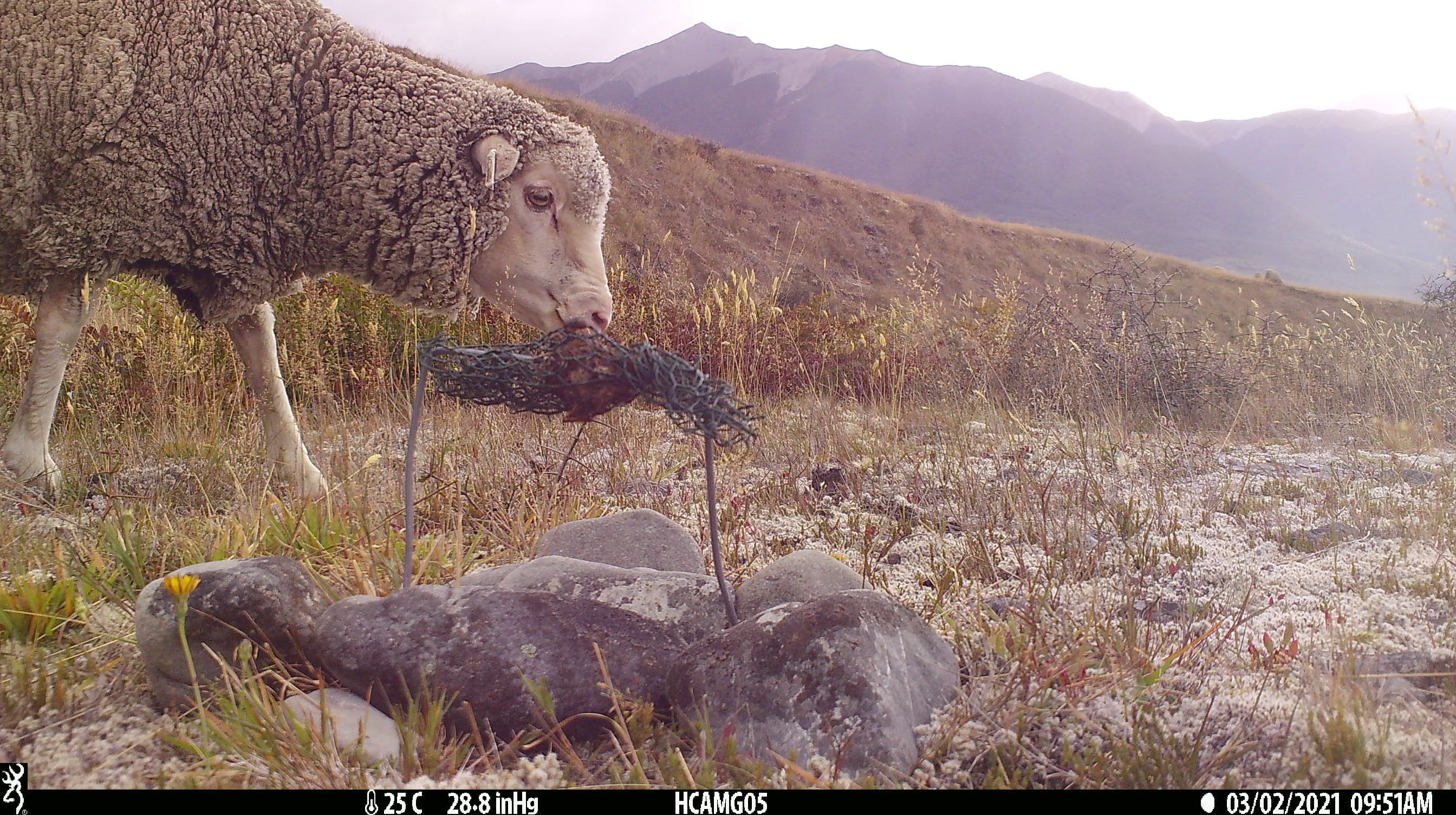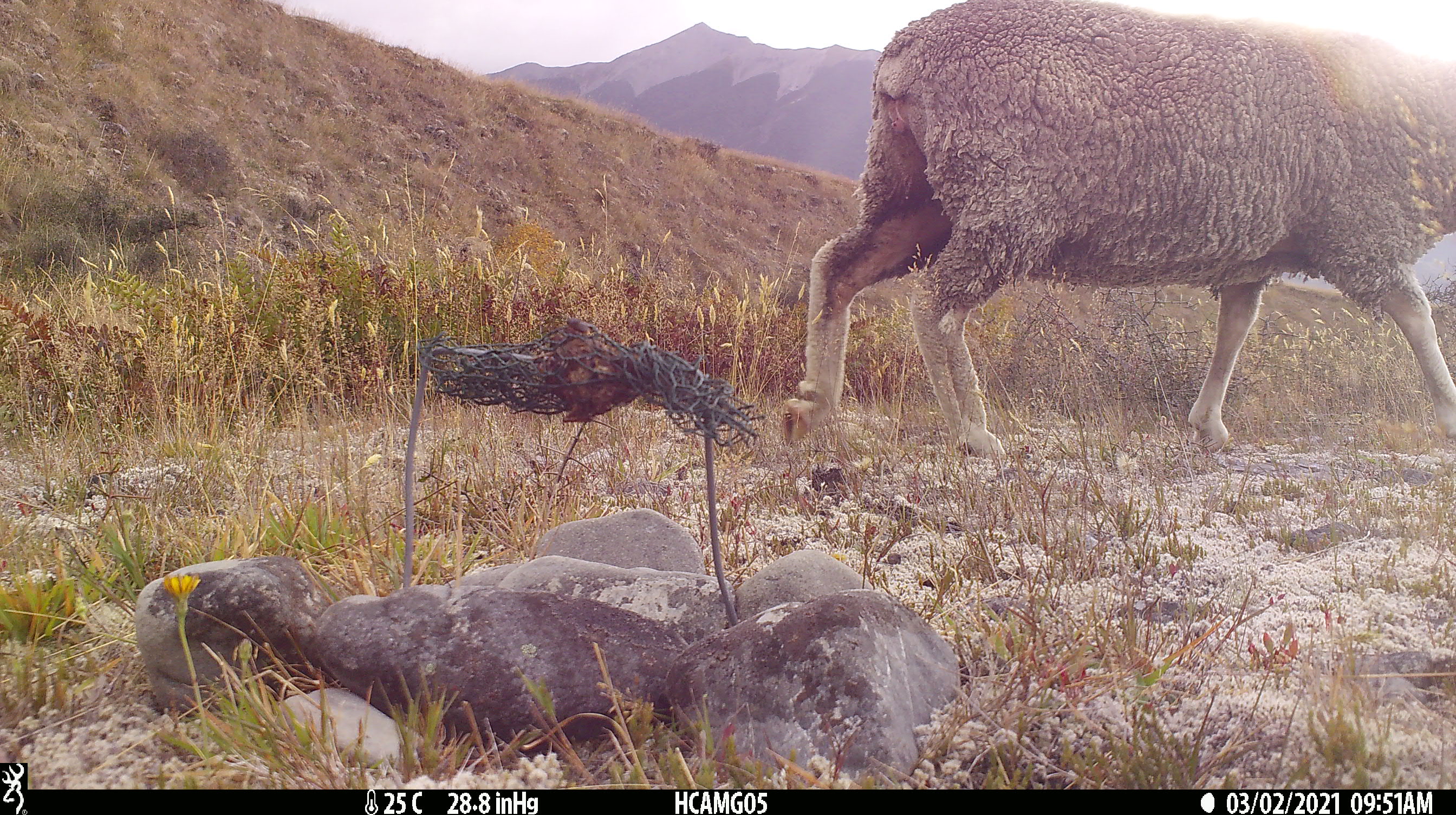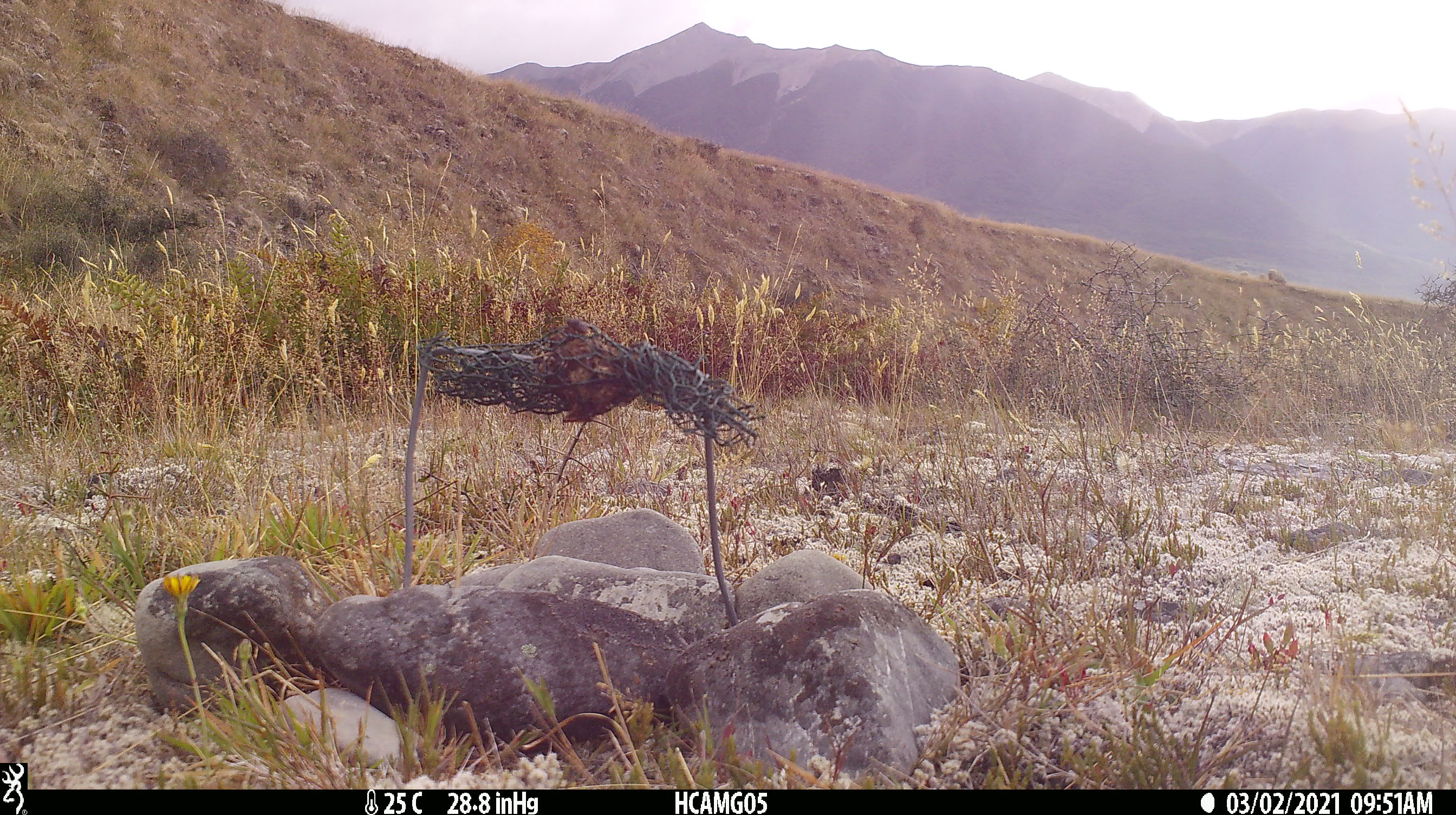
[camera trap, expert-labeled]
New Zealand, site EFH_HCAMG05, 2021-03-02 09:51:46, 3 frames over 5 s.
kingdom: Animalia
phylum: Chordata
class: Mammalia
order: Artiodactyla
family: Bovidae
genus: Ovis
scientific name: Ovis aries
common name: domestic sheep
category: sheep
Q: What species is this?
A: Sheep (domestic sheep) (Ovis aries).